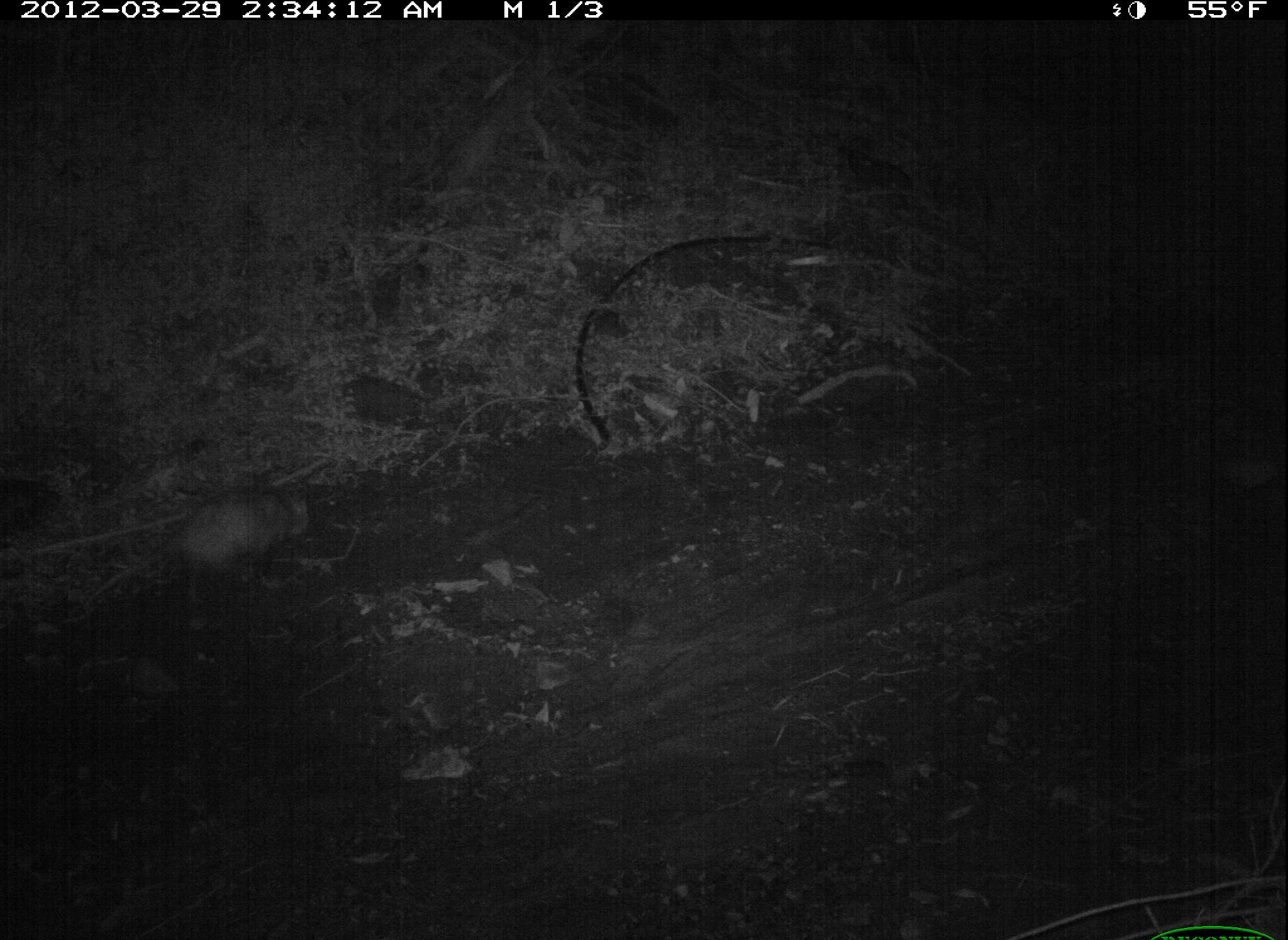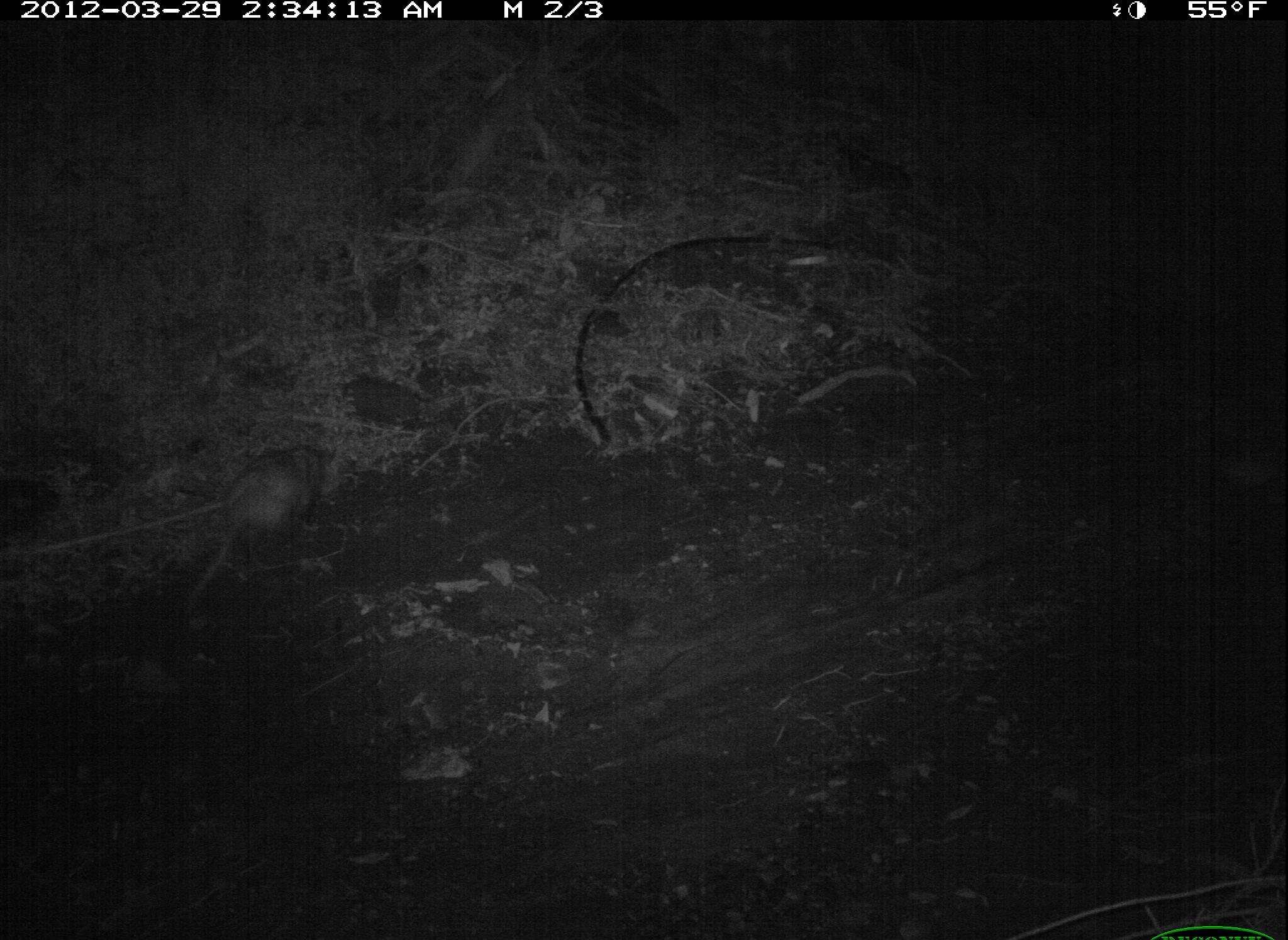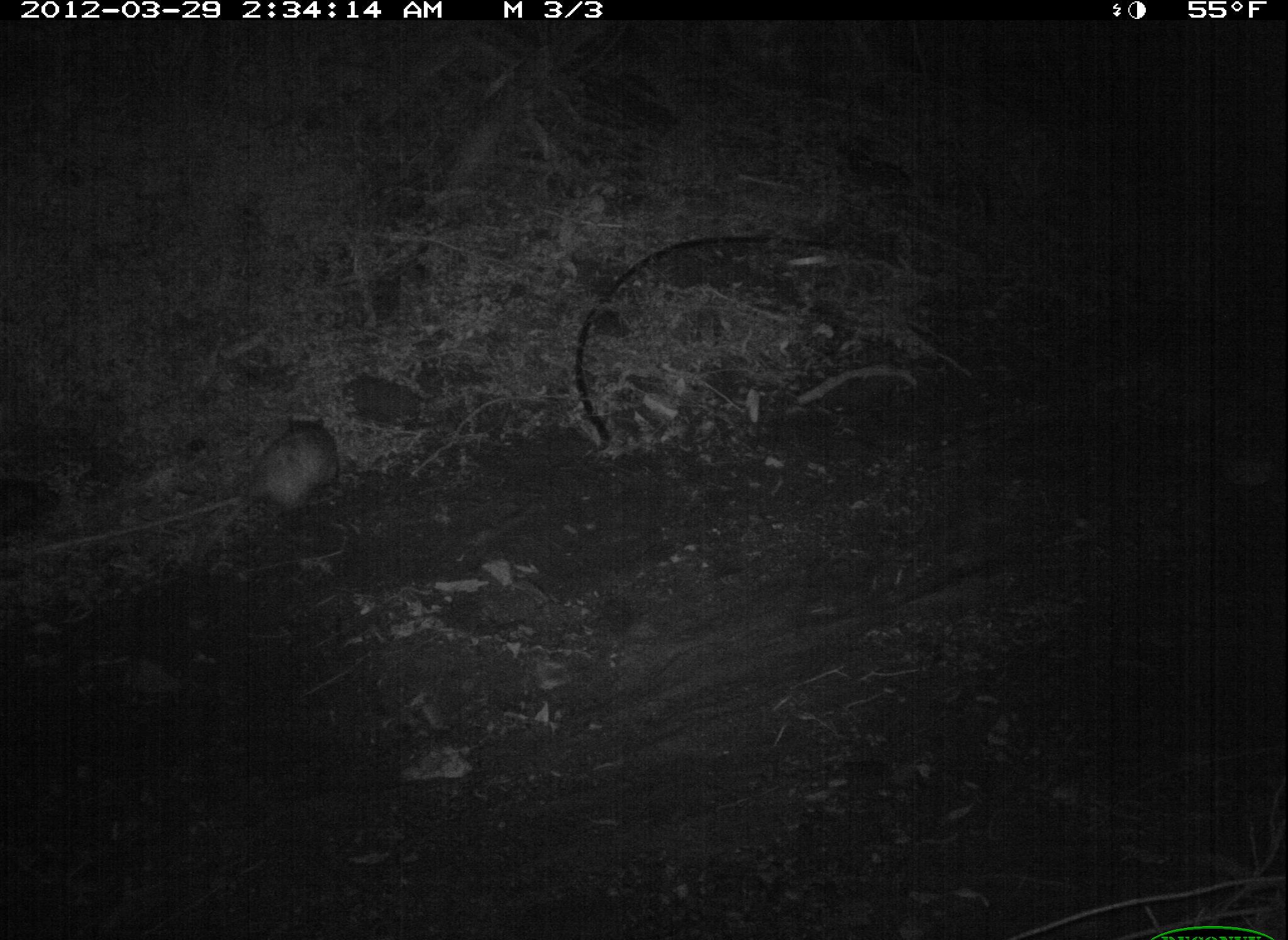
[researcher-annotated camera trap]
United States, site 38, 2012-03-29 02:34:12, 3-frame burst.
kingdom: Animalia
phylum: Chordata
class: Mammalia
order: Didelphimorphia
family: Didelphidae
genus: Didelphis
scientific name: Didelphis virginiana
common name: virginia opossum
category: opossum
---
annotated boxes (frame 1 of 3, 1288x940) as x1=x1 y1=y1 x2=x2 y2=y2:
opossum: x1=72 y1=488 x2=335 y2=601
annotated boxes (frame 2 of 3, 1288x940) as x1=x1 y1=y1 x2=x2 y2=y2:
opossum: x1=180 y1=420 x2=349 y2=610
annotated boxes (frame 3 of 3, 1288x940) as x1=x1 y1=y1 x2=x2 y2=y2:
opossum: x1=203 y1=392 x2=377 y2=549